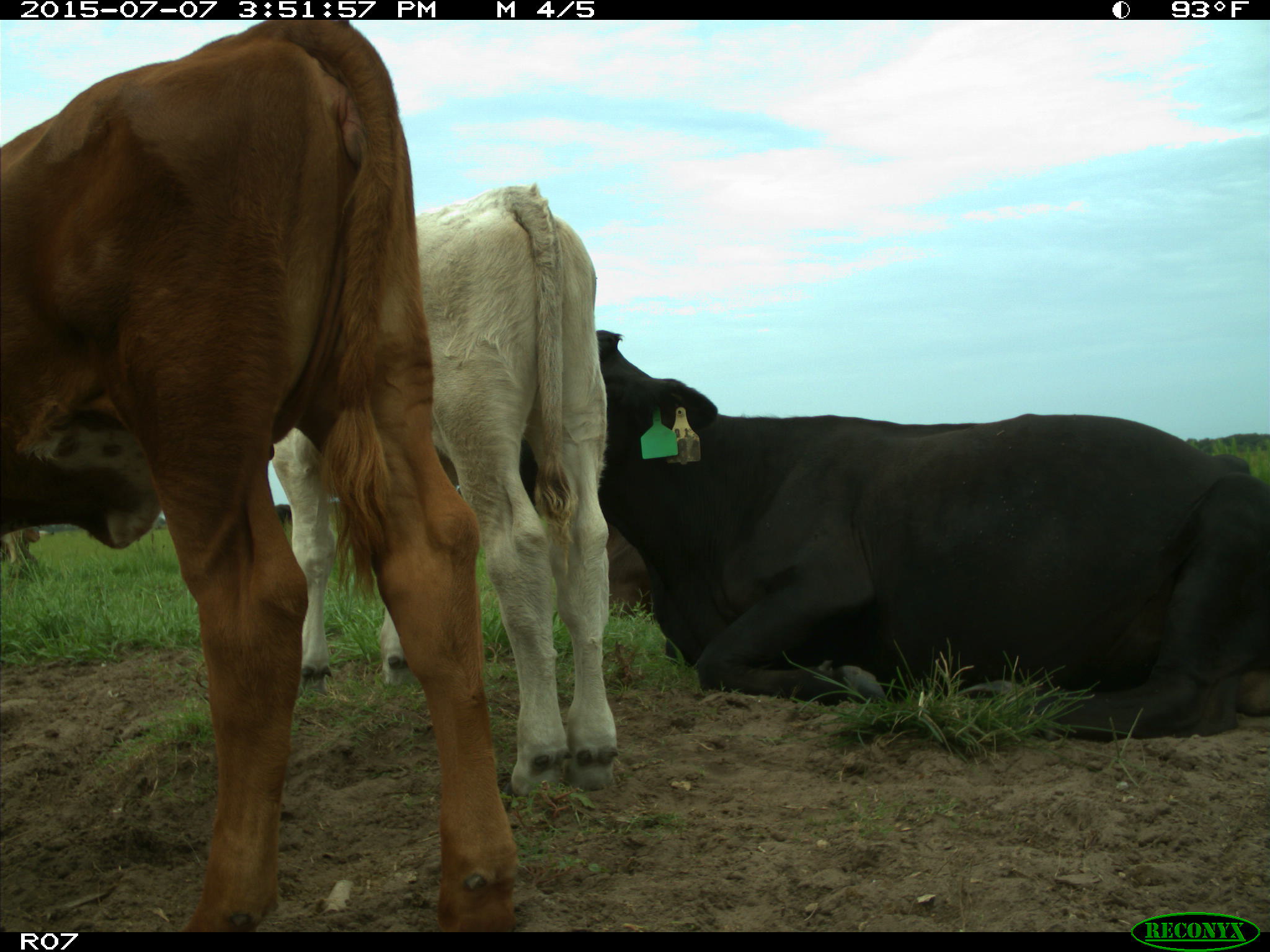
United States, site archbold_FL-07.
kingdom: Animalia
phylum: Chordata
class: Mammalia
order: Artiodactyla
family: Bovidae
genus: Bos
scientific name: Bos taurus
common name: domestic cow